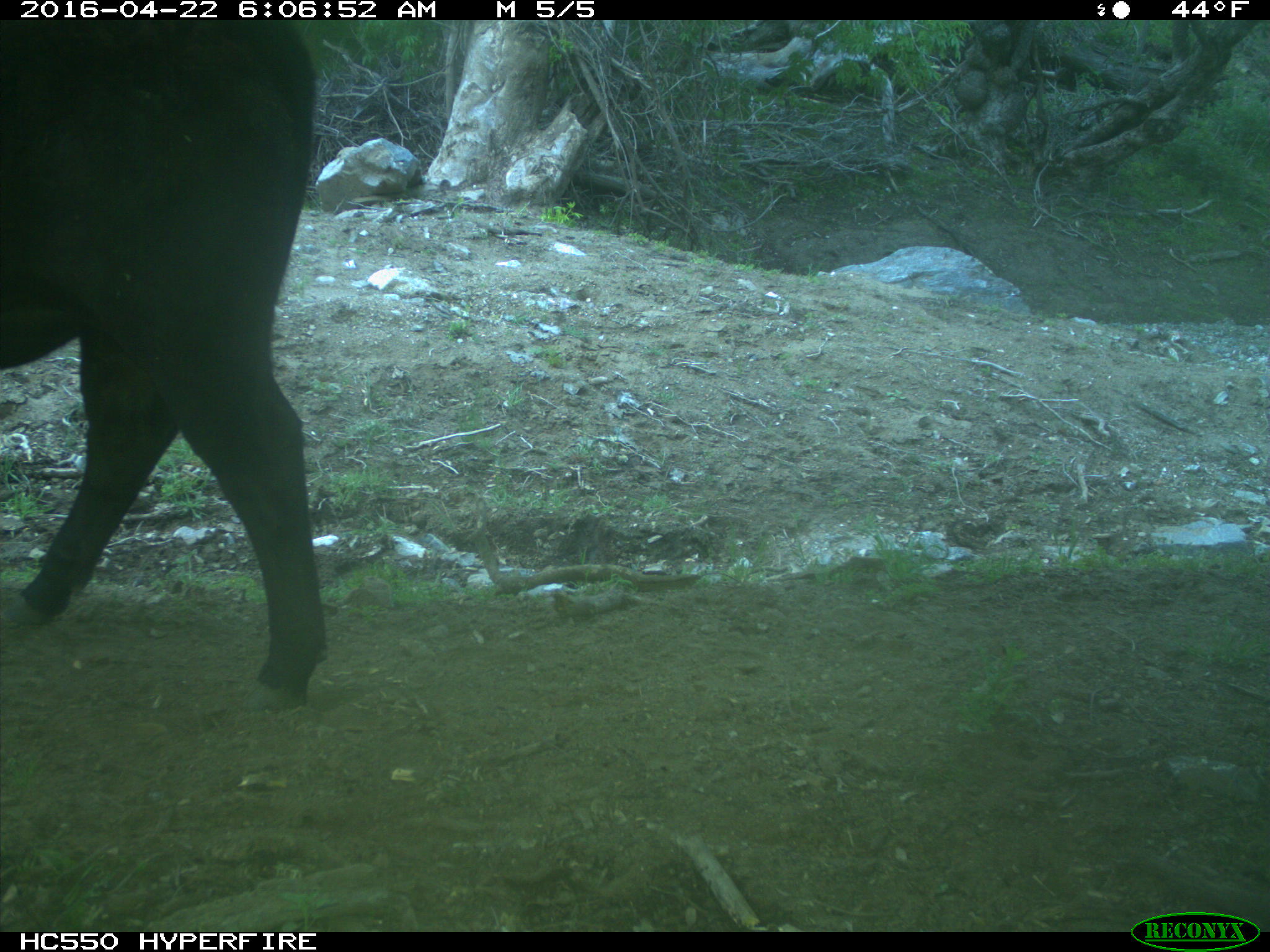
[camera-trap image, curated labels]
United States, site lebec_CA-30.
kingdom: Animalia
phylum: Chordata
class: Mammalia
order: Artiodactyla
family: Bovidae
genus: Bos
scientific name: Bos taurus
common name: domestic cow